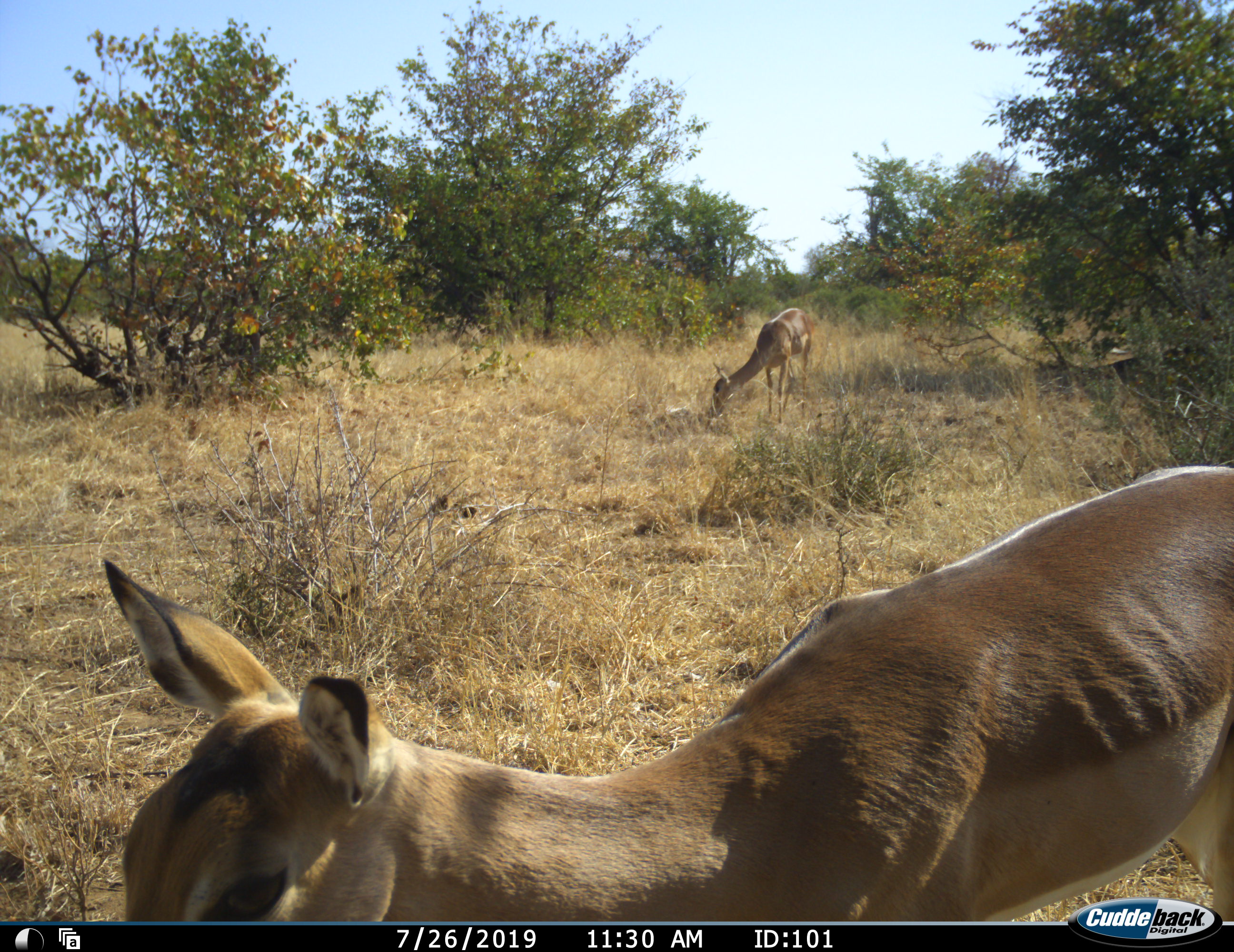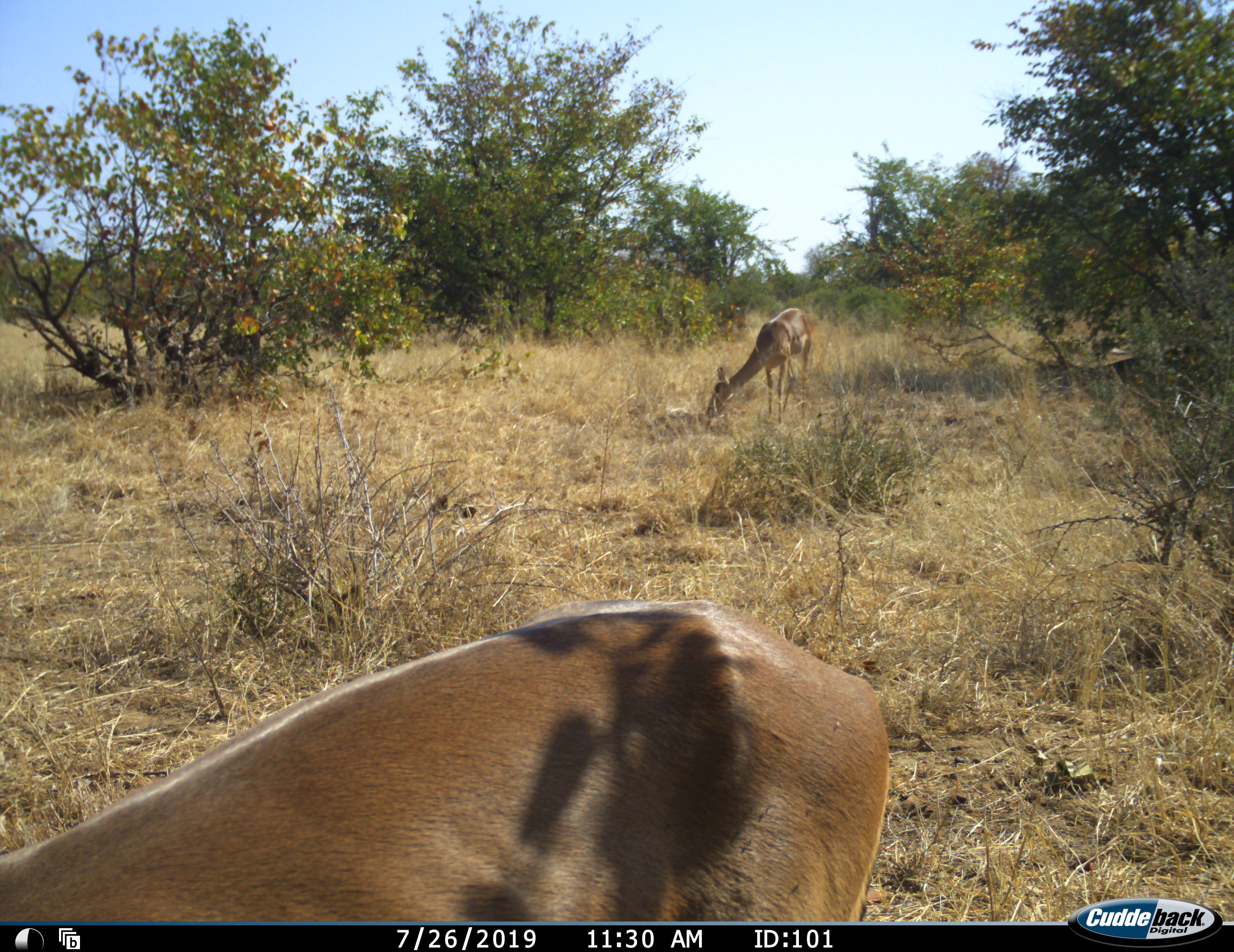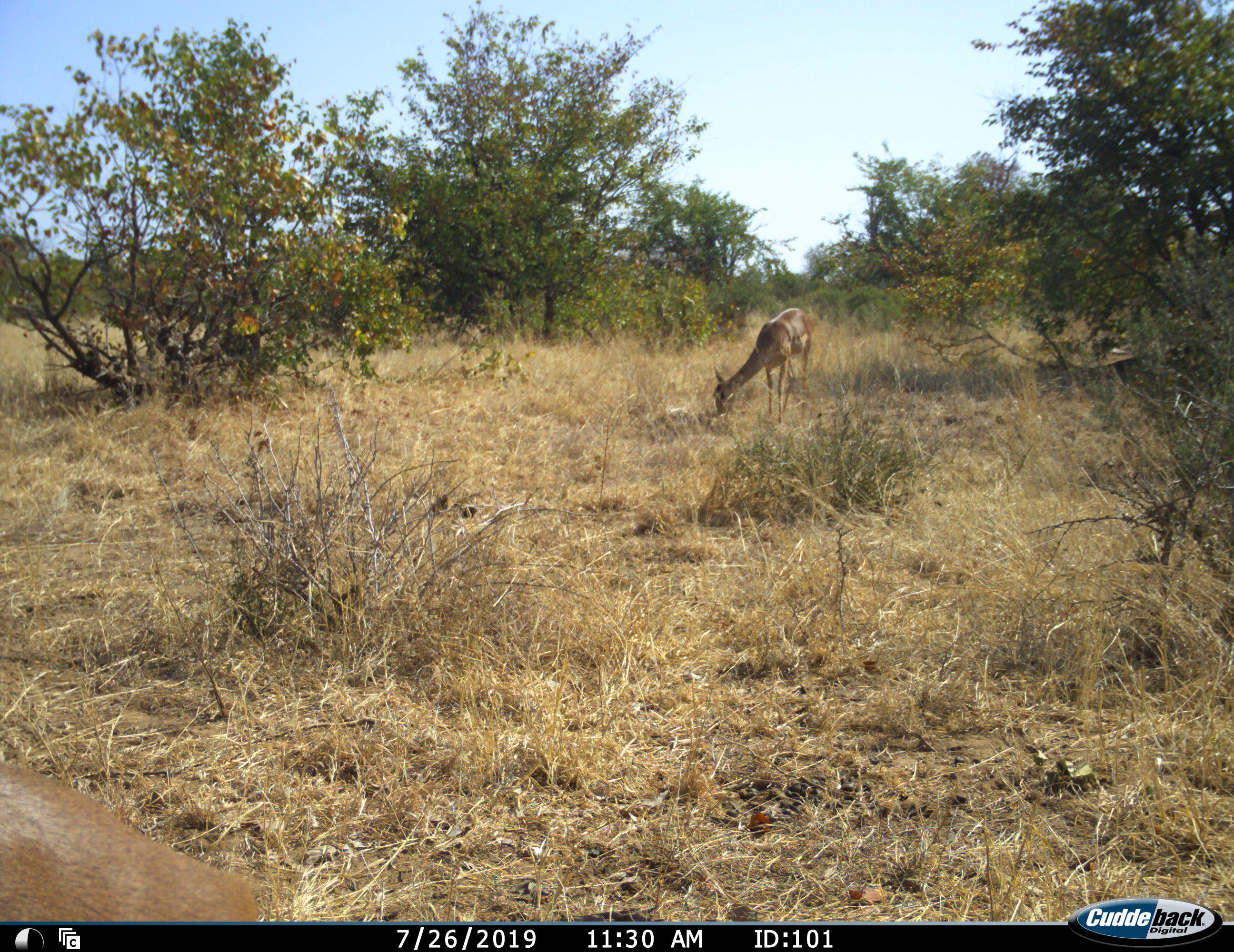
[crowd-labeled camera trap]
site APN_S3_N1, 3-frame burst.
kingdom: Animalia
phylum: Chordata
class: Mammalia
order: Artiodactyla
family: Bovidae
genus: Aepyceros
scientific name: Aepyceros melampus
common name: impala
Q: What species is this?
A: Impala (Aepyceros melampus).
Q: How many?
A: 2.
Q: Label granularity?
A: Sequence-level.